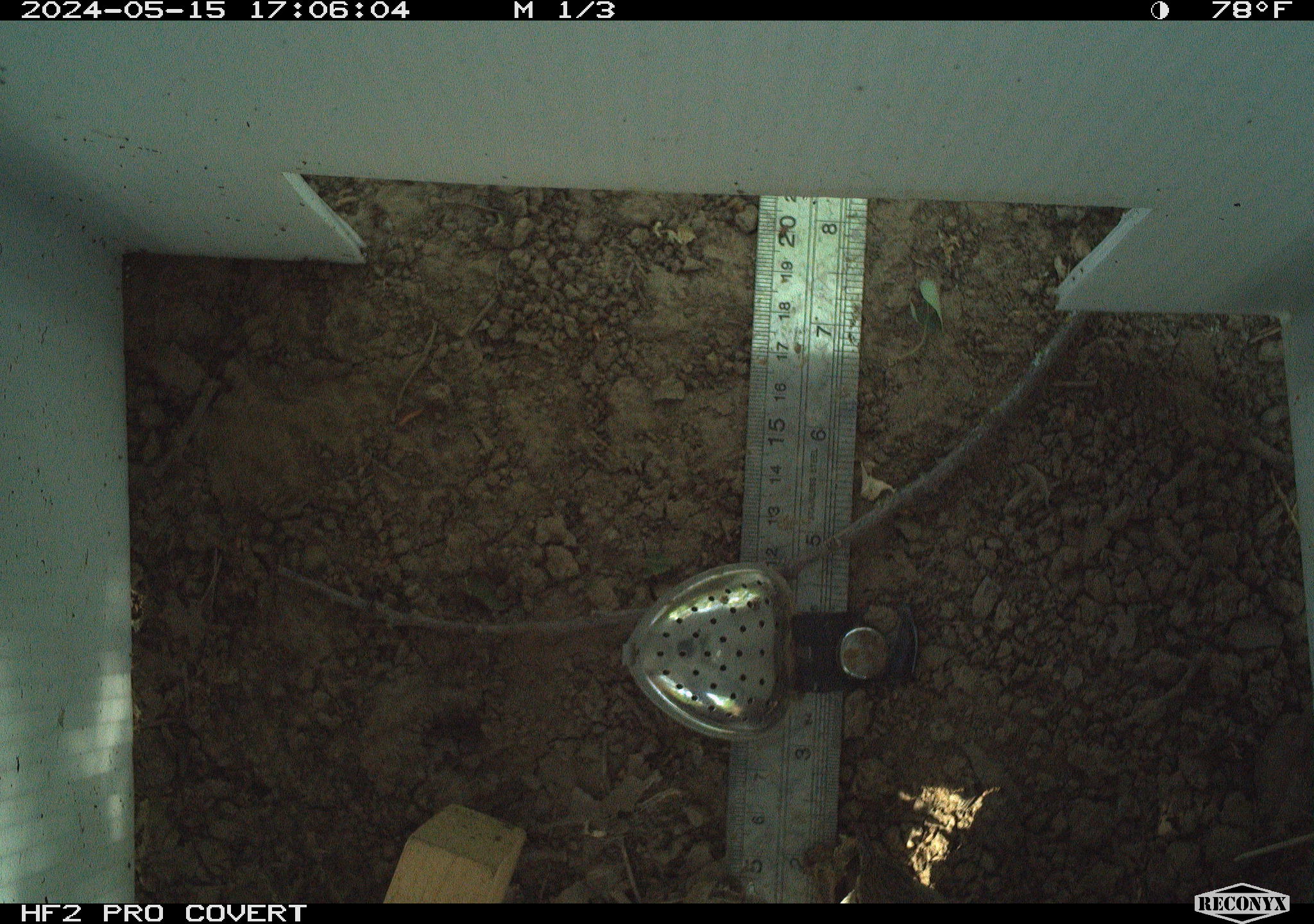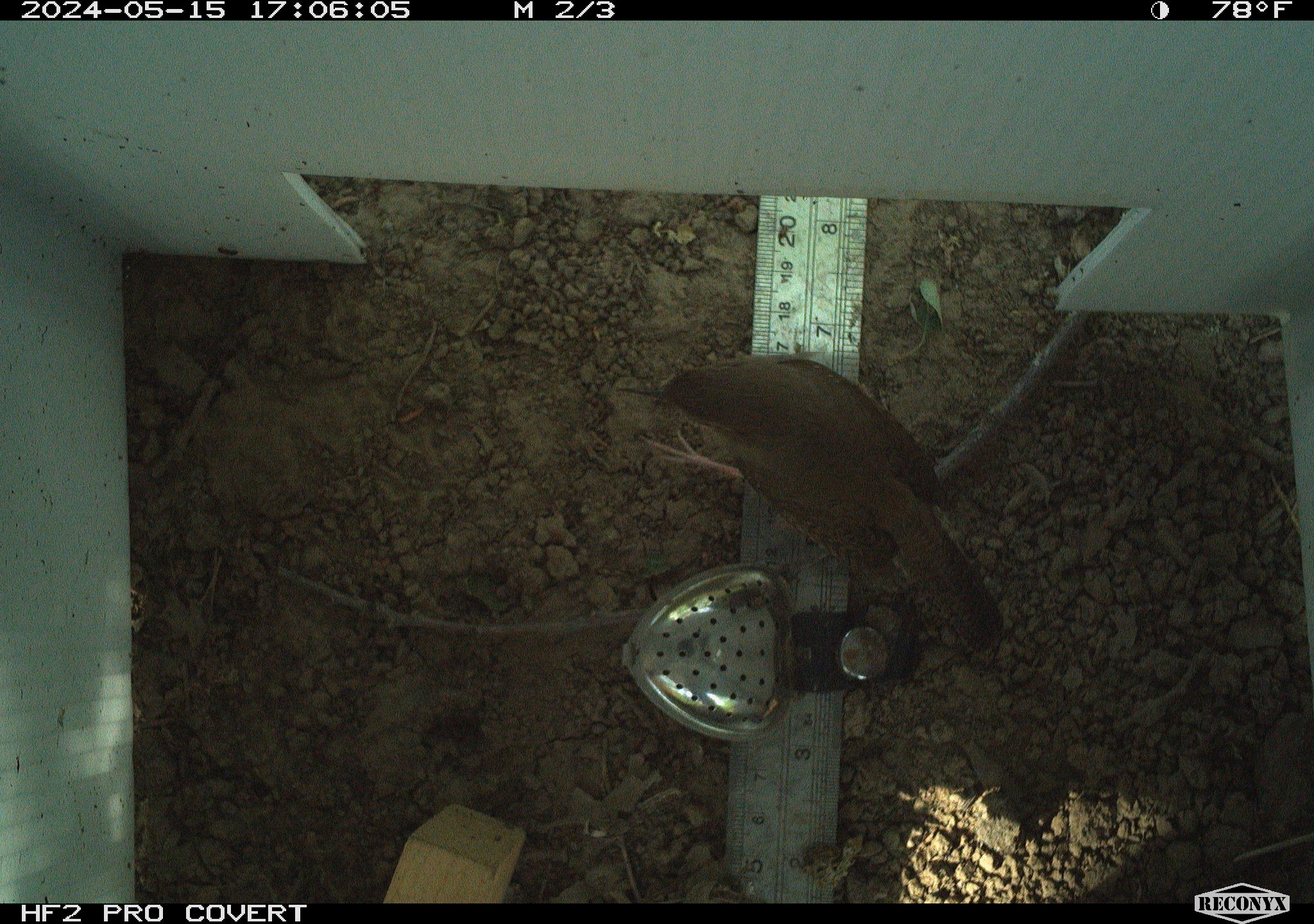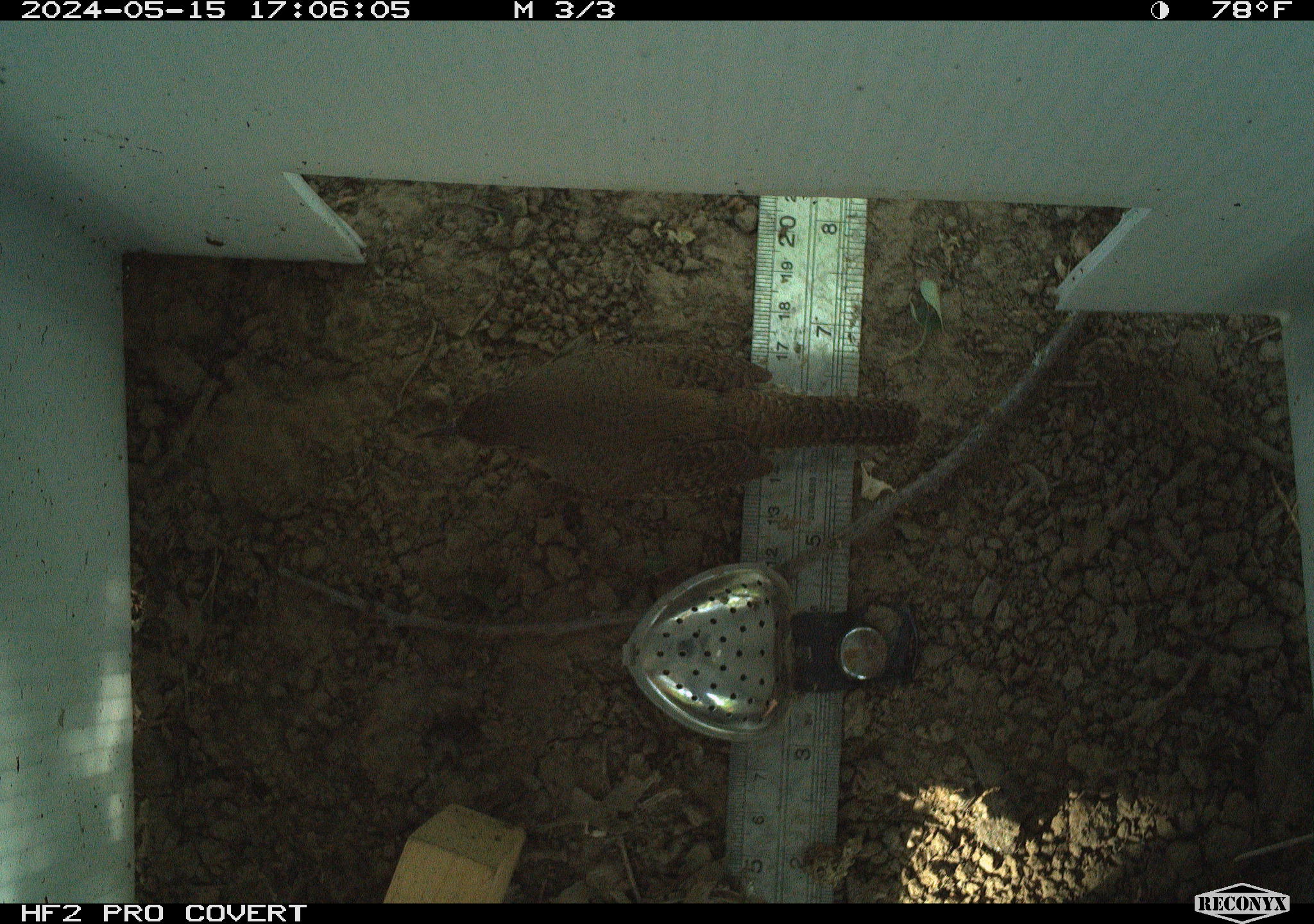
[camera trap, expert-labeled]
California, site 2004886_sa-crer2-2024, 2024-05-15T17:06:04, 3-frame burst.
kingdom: Animalia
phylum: Chordata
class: Aves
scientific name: Aves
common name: bird